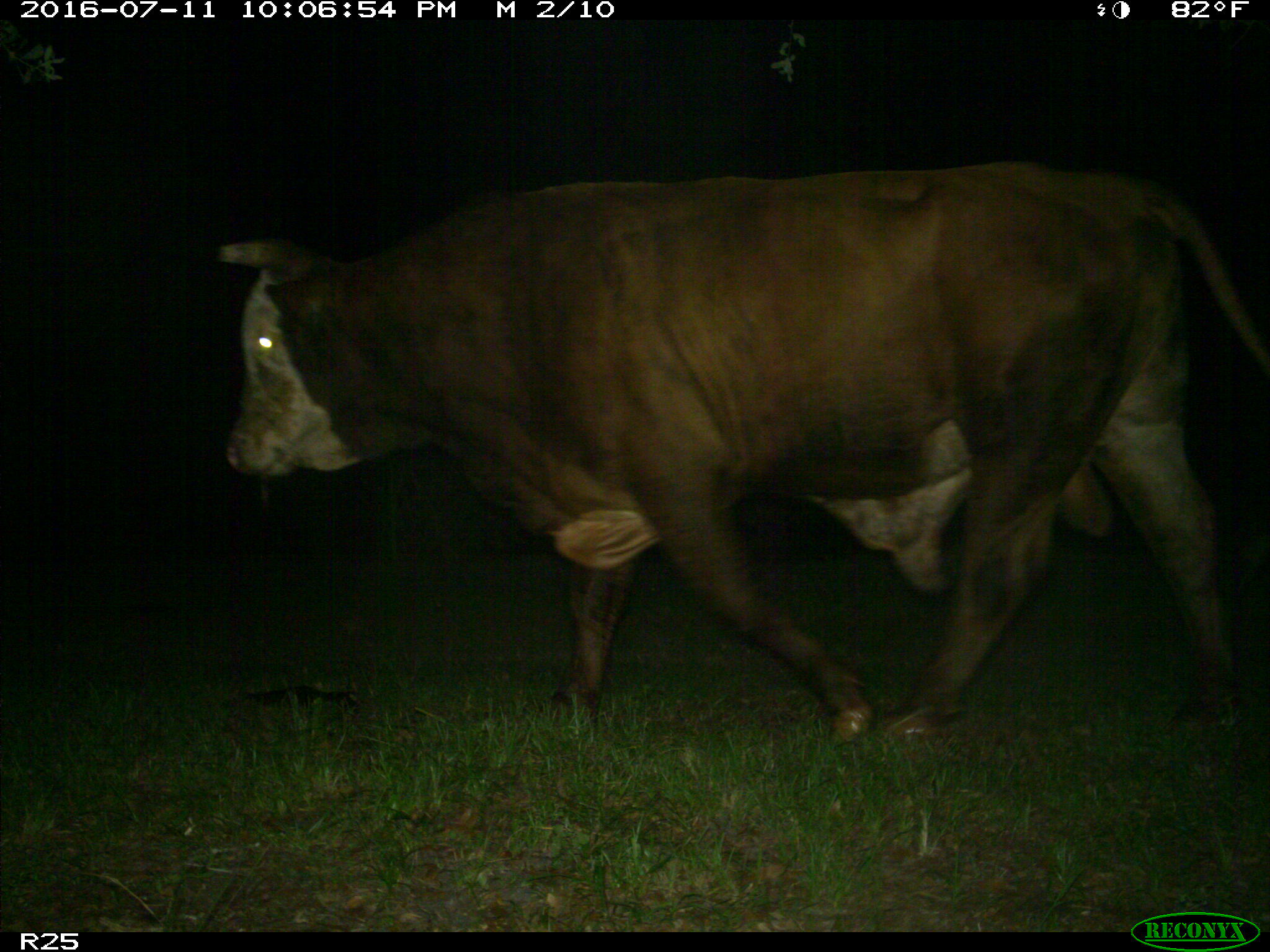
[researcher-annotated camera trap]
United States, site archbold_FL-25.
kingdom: Animalia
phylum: Chordata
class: Mammalia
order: Artiodactyla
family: Bovidae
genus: Bos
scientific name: Bos taurus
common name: domestic cow